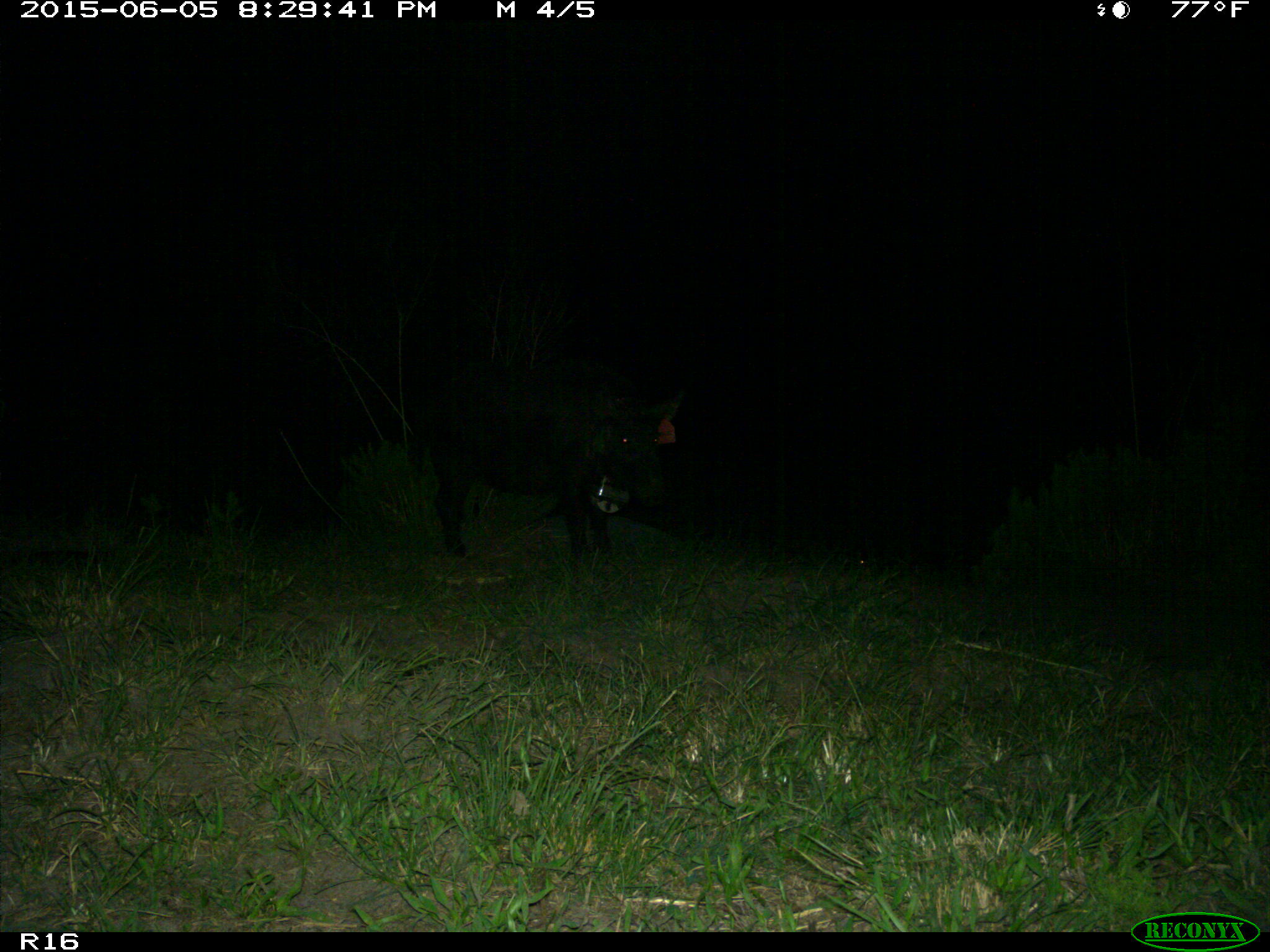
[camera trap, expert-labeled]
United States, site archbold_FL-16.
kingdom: Animalia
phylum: Chordata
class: Mammalia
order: Artiodactyla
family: Suidae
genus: Sus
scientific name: Sus scrofa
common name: wild boar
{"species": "Sus scrofa (wild boar)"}